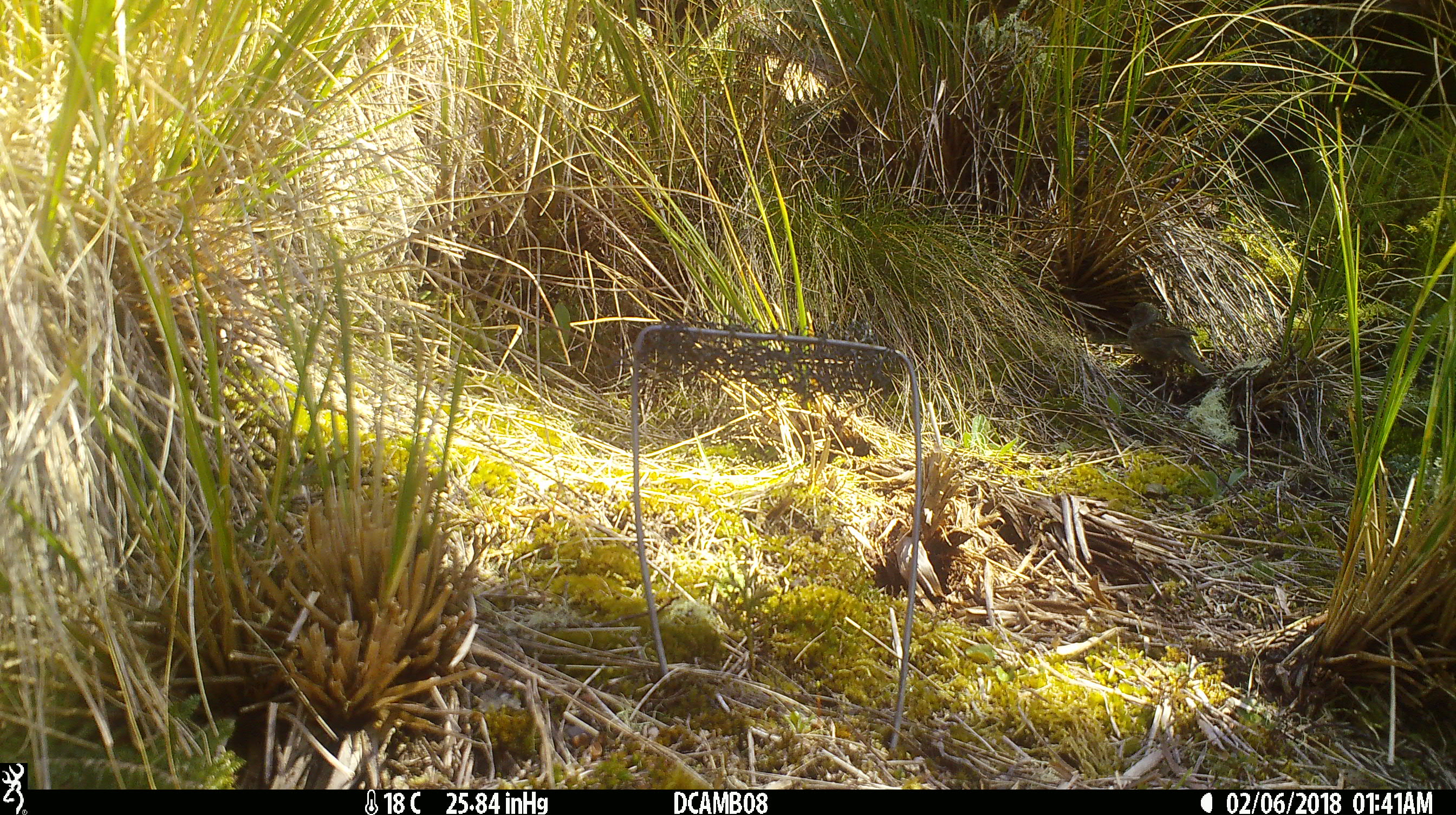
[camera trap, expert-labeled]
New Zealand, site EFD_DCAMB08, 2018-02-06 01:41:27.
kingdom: Animalia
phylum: Chordata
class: Aves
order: Passeriformes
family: Prunellidae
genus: Prunella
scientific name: Prunella modularis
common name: dunnock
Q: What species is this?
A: Dunnock (Prunella modularis).